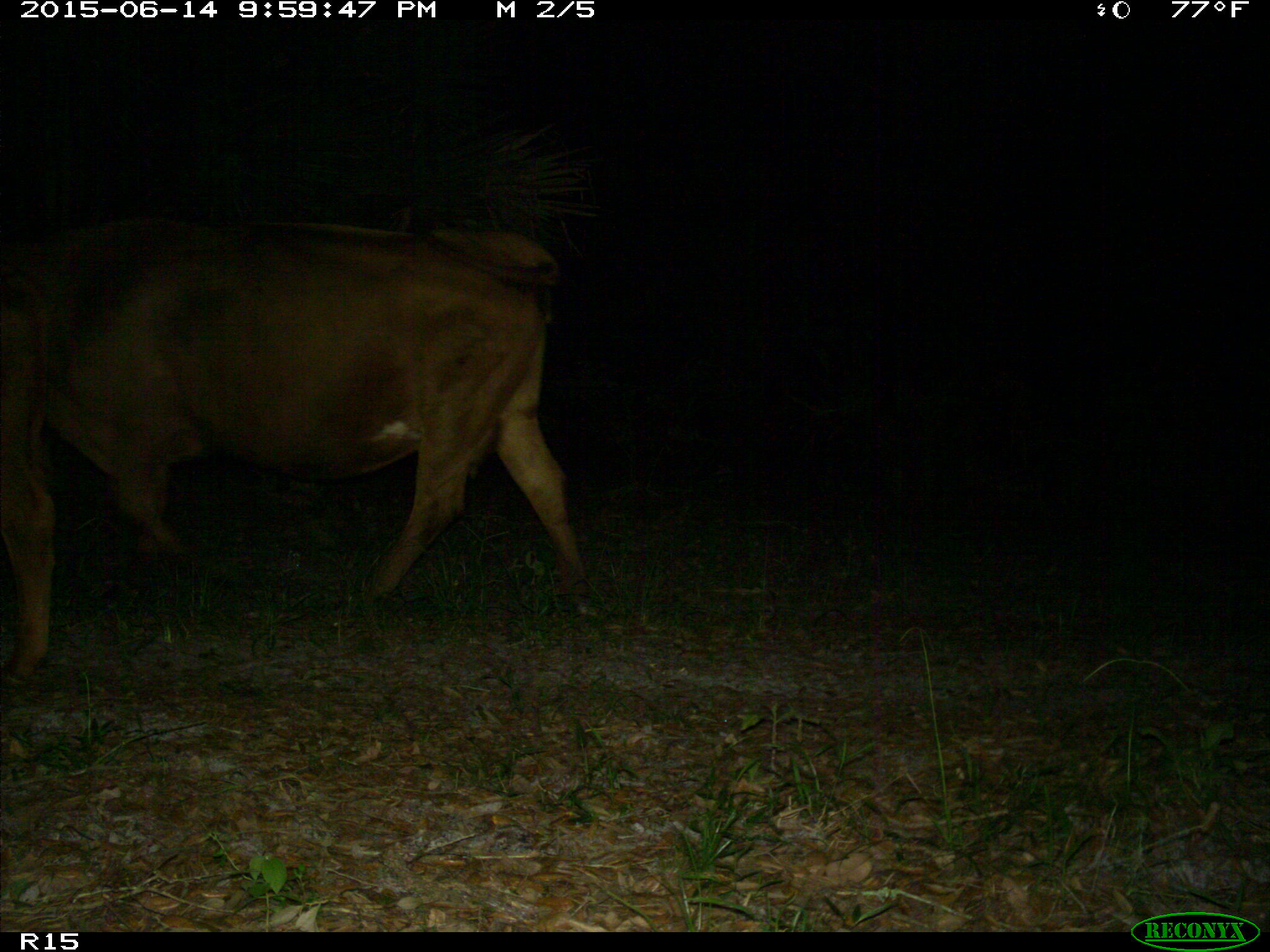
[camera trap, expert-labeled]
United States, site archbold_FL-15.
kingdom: Animalia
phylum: Chordata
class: Mammalia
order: Artiodactyla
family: Bovidae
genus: Bos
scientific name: Bos taurus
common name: domestic cow